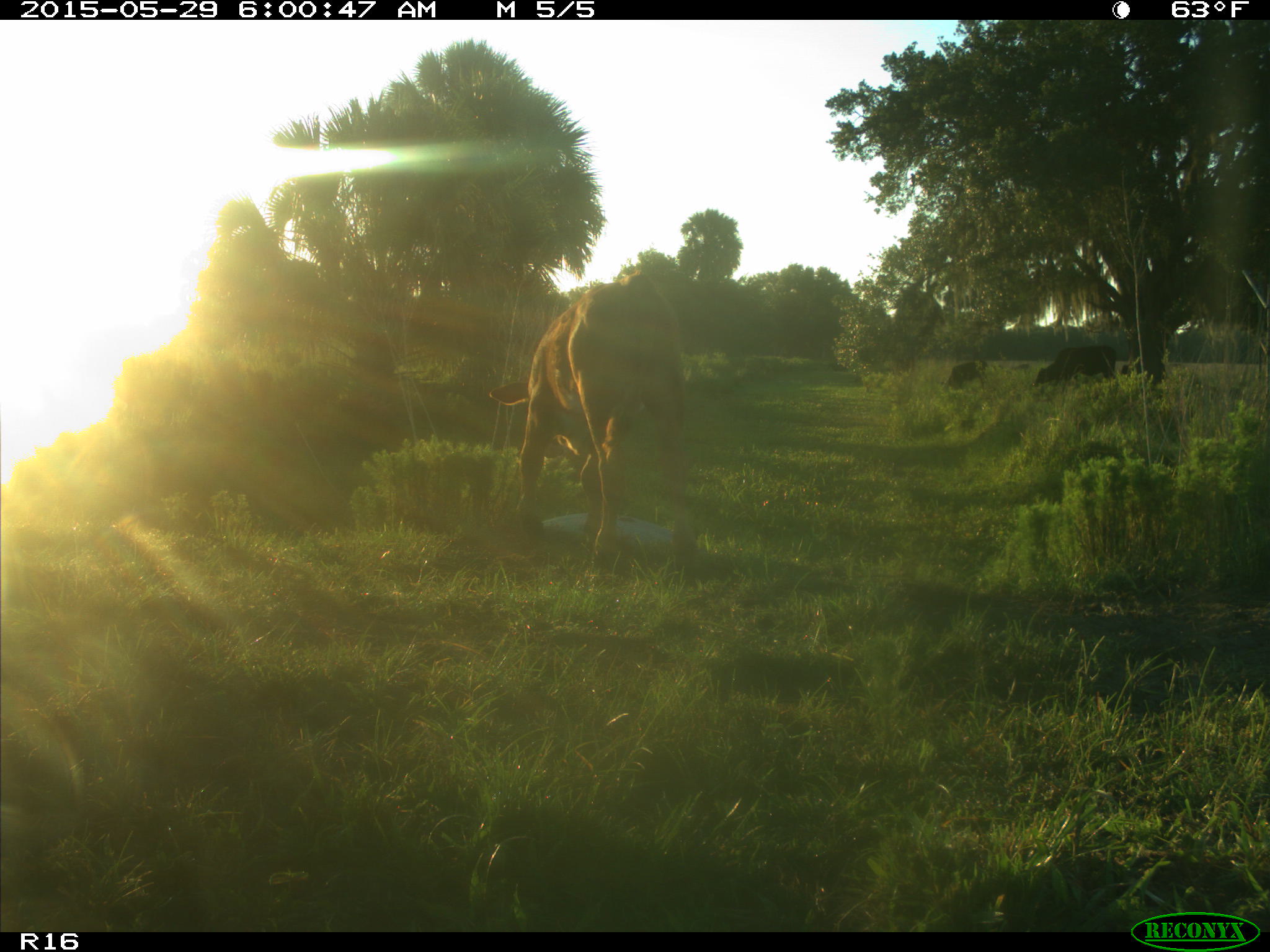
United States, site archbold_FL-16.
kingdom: Animalia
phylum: Chordata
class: Mammalia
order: Artiodactyla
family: Bovidae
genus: Bos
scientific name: Bos taurus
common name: domestic cow